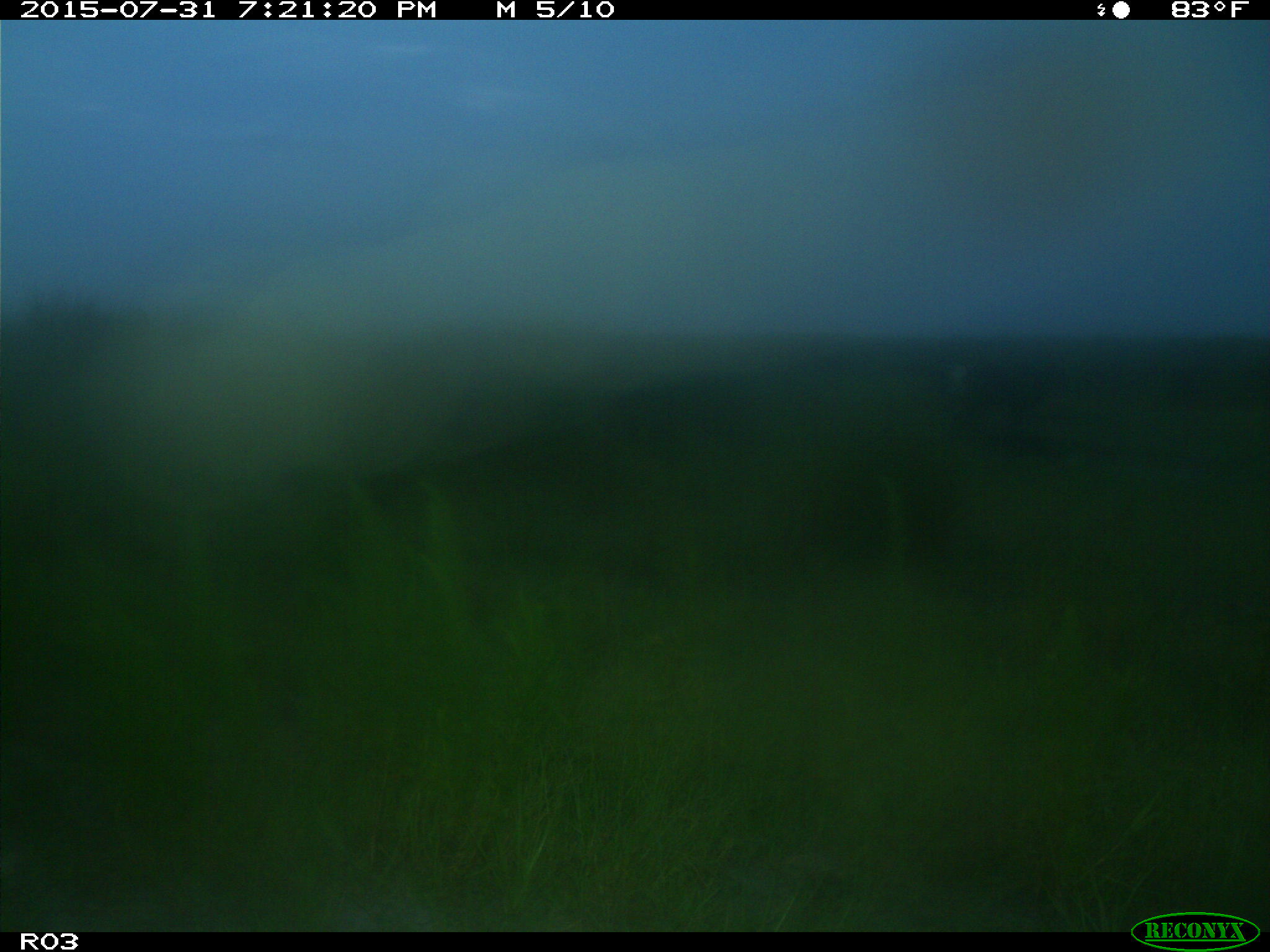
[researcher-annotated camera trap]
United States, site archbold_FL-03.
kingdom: Animalia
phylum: Chordata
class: Mammalia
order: Artiodactyla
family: Bovidae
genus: Bos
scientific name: Bos taurus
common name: domestic cow